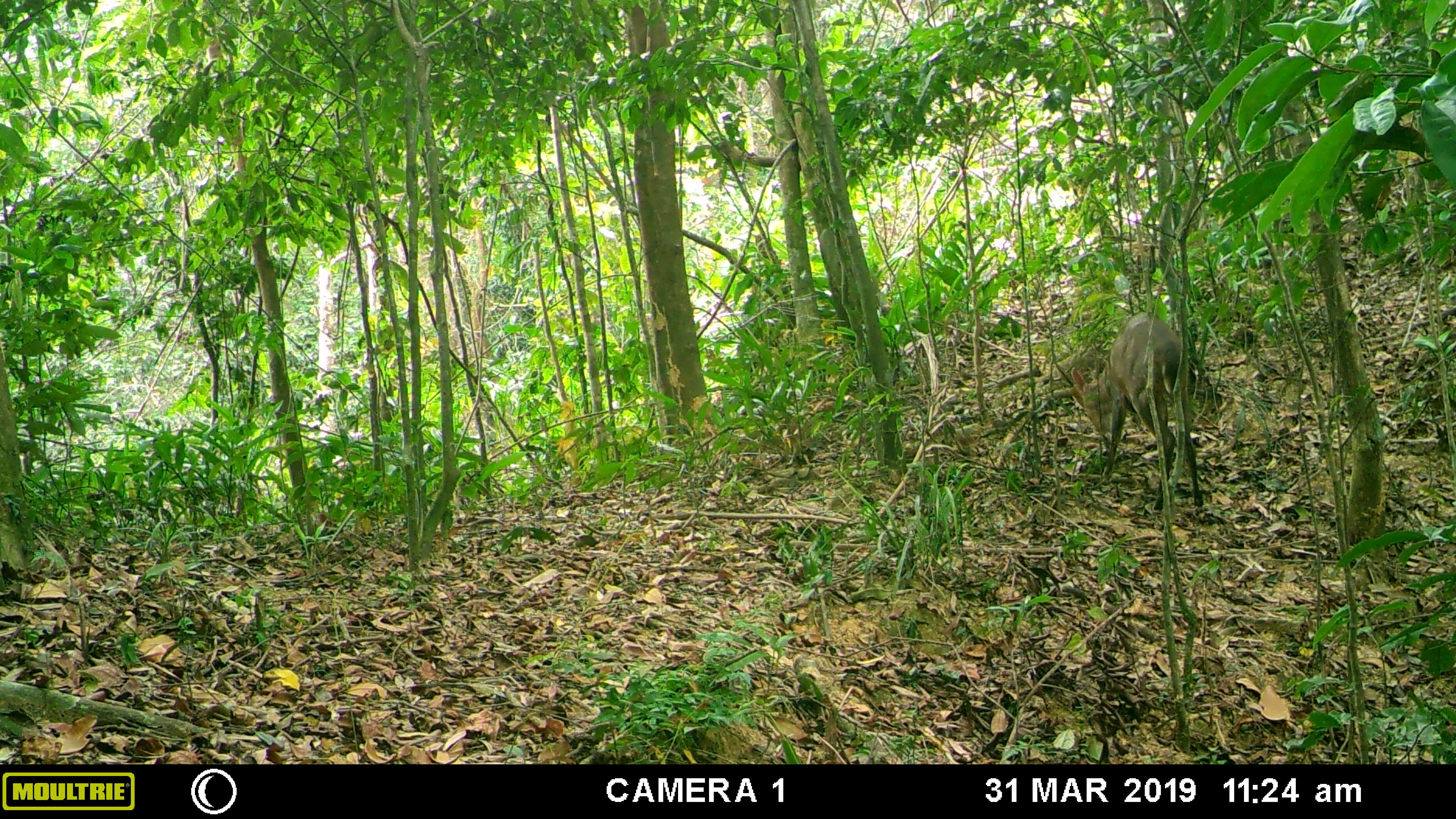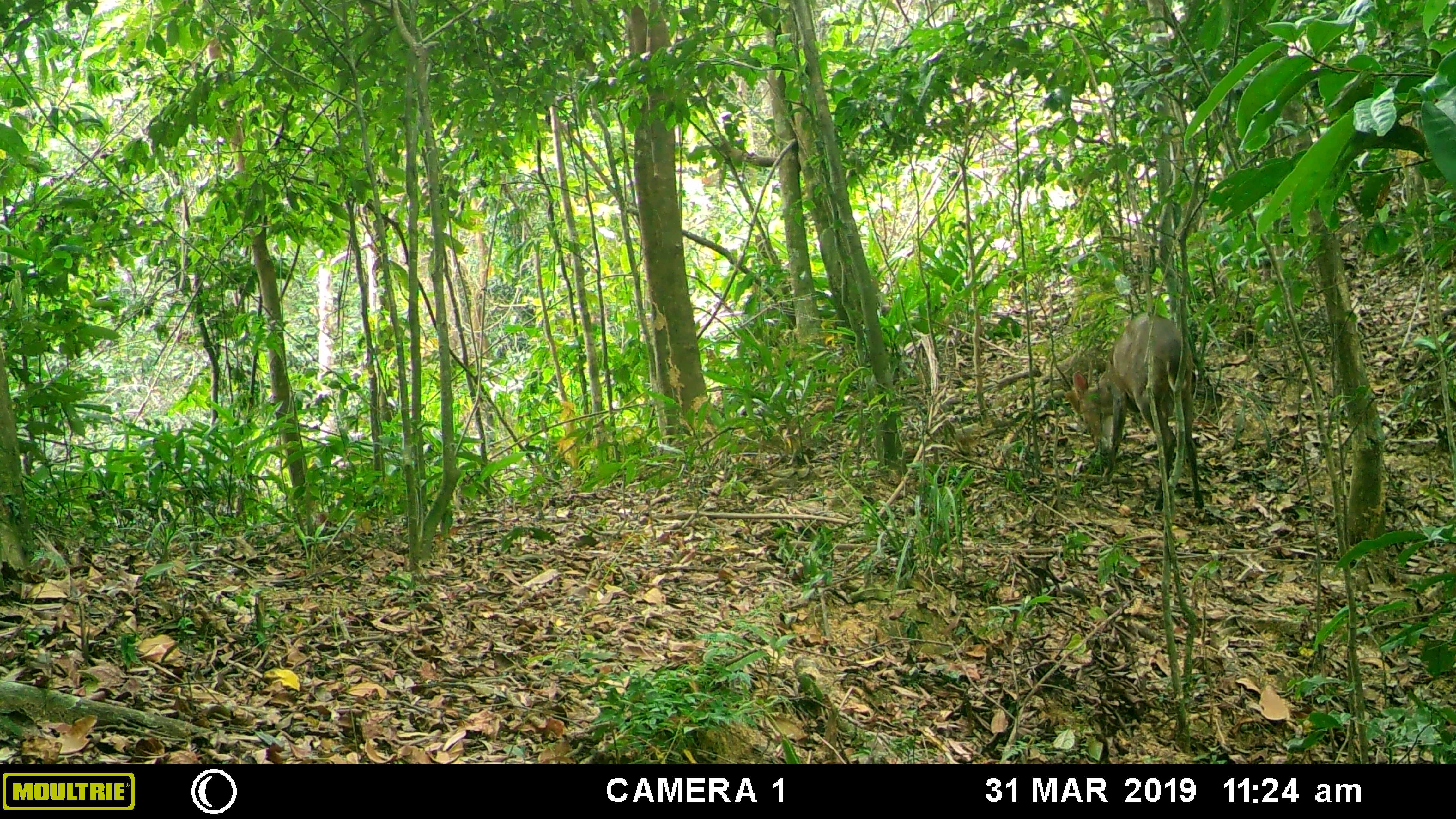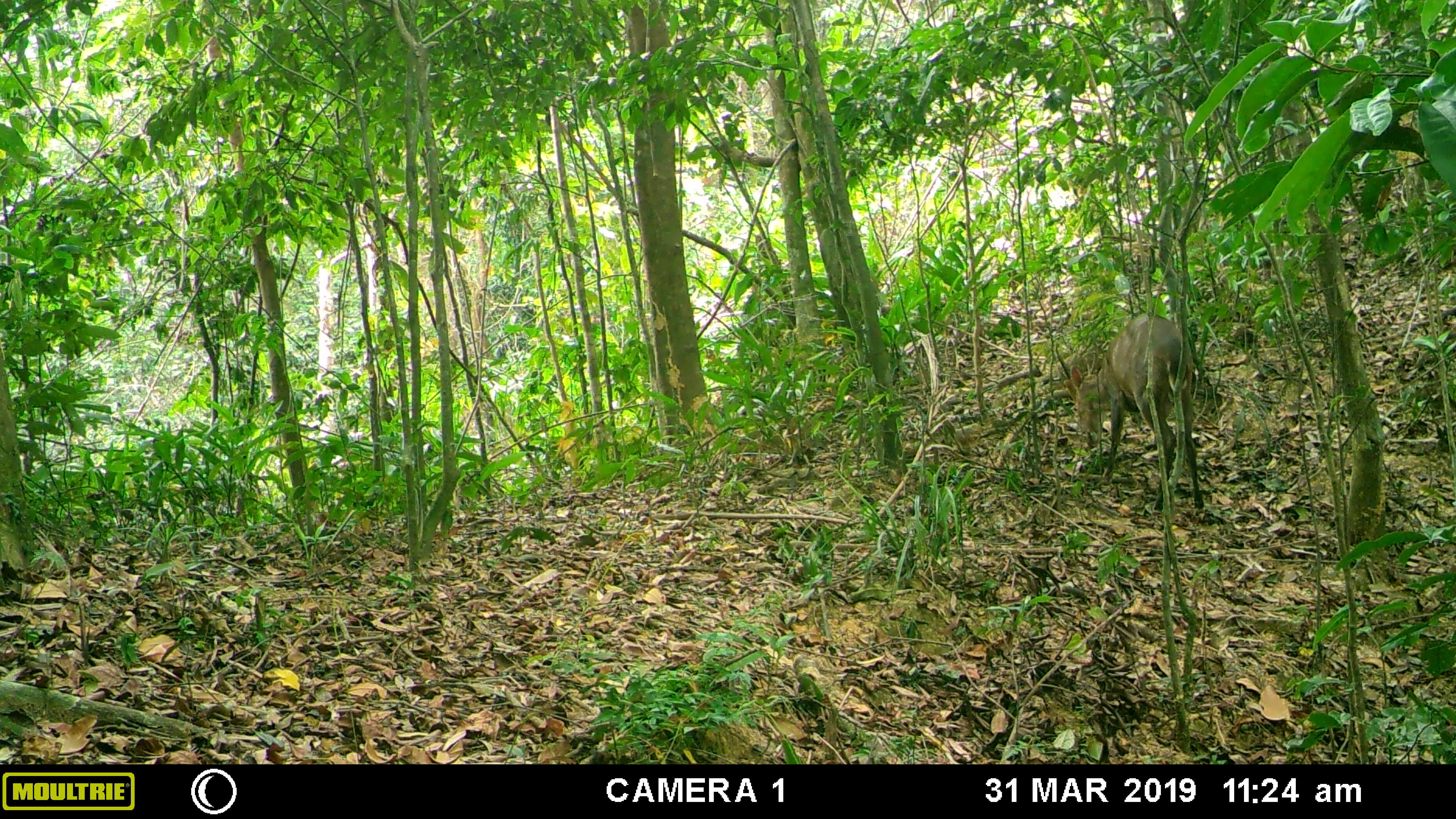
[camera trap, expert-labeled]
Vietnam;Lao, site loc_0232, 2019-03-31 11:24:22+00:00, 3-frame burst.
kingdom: Animalia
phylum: Chordata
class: Mammalia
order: Artiodactyla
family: Cervidae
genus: Muntiacus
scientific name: Muntiacus vuquangensis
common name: large-antlered muntjac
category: large antlered muntjac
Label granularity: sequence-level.